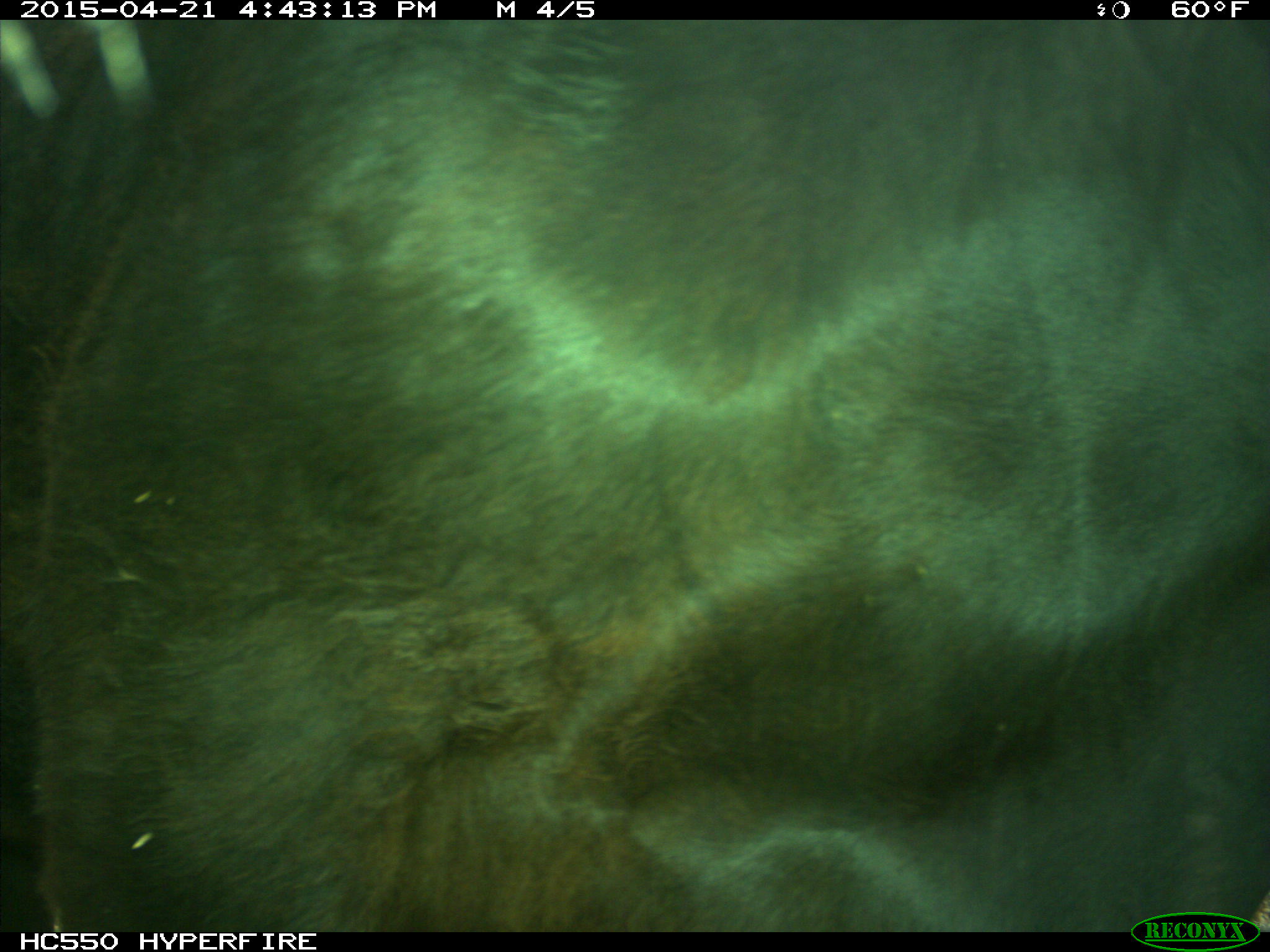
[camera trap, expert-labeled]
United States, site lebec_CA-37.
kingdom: Animalia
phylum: Chordata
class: Mammalia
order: Artiodactyla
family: Bovidae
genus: Bos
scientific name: Bos taurus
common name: domestic cow